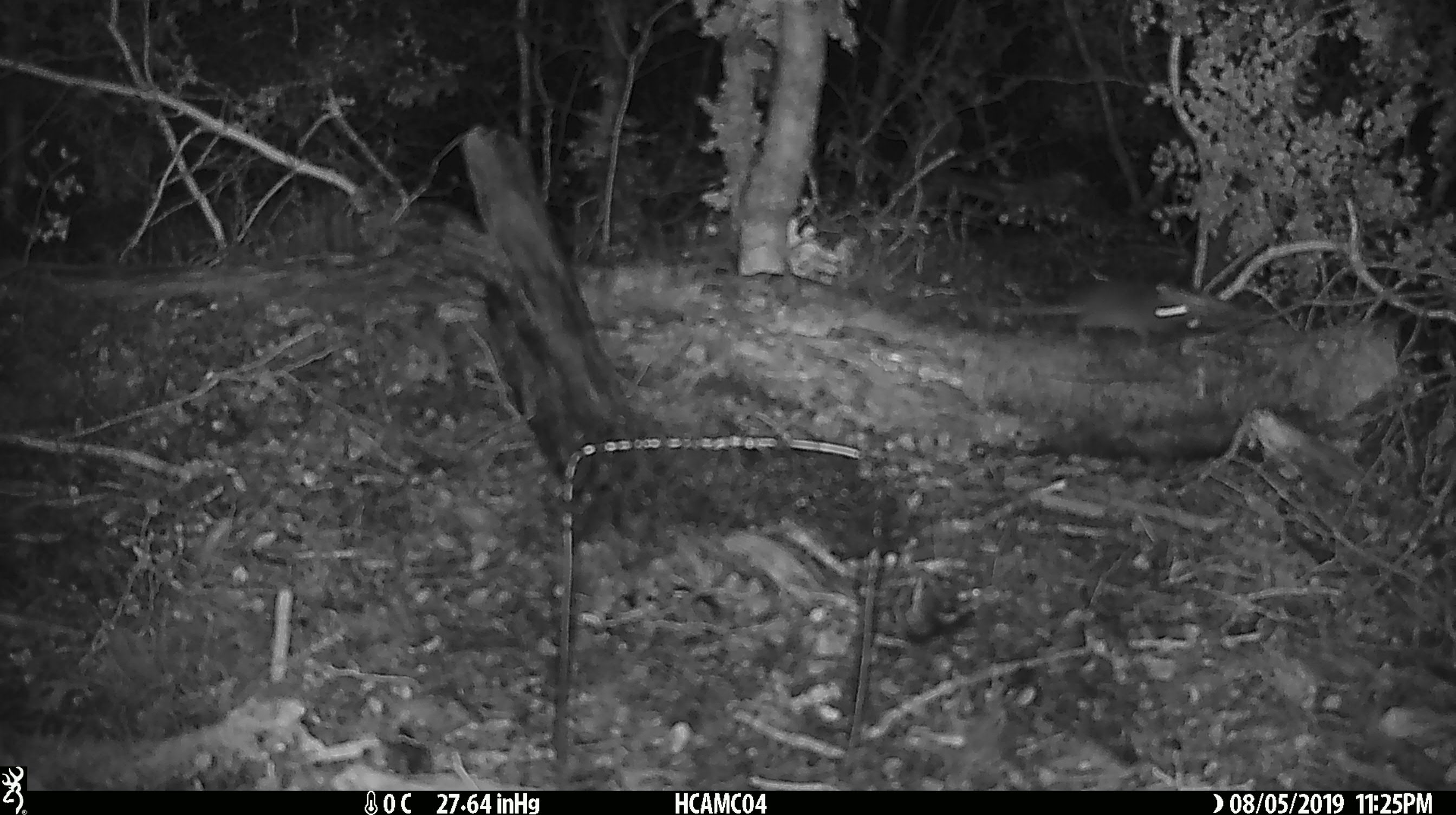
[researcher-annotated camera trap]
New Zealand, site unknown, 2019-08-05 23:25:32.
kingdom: Animalia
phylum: Chordata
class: Mammalia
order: Rodentia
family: Muridae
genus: Mus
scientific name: Mus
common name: mouse